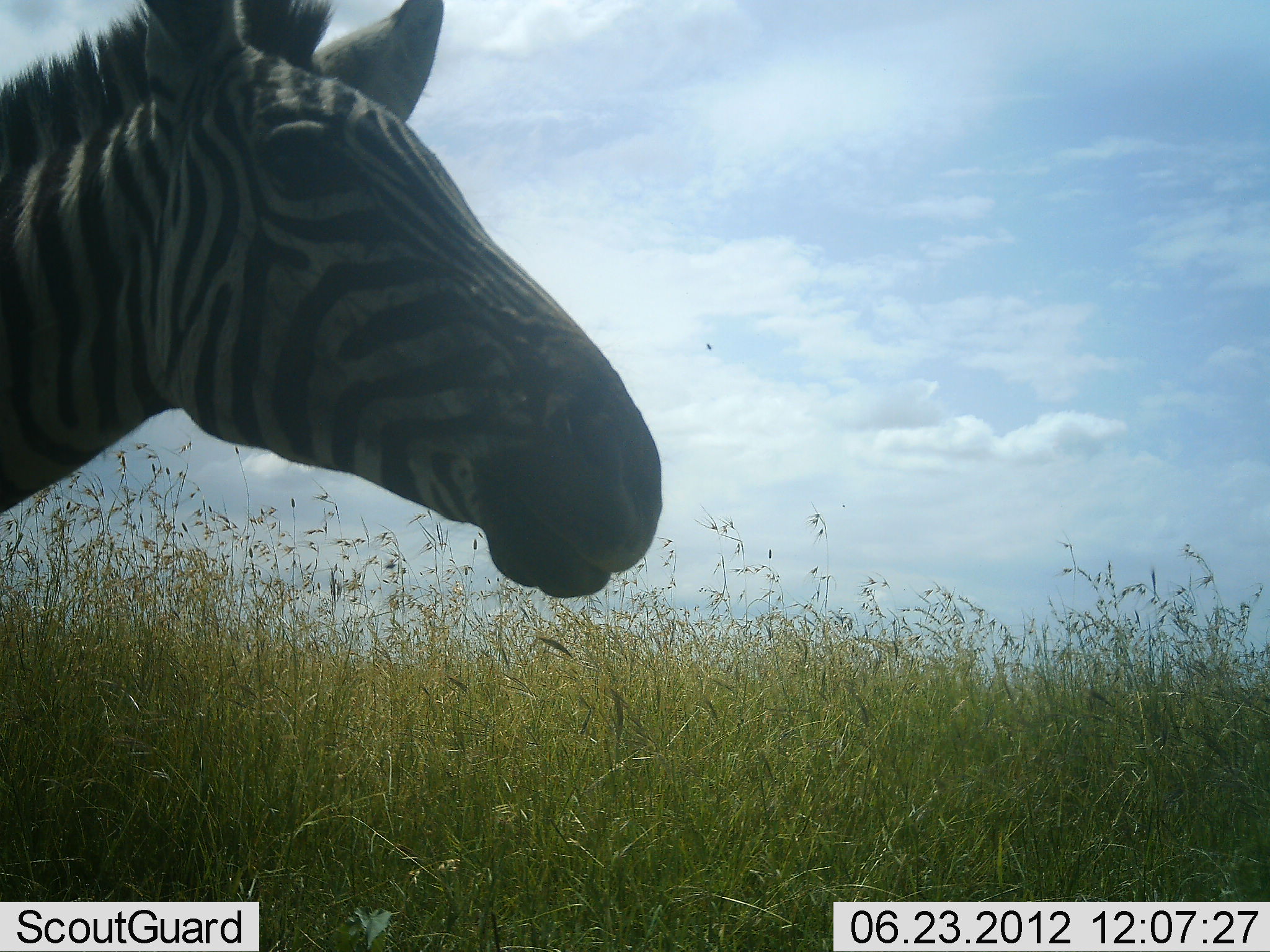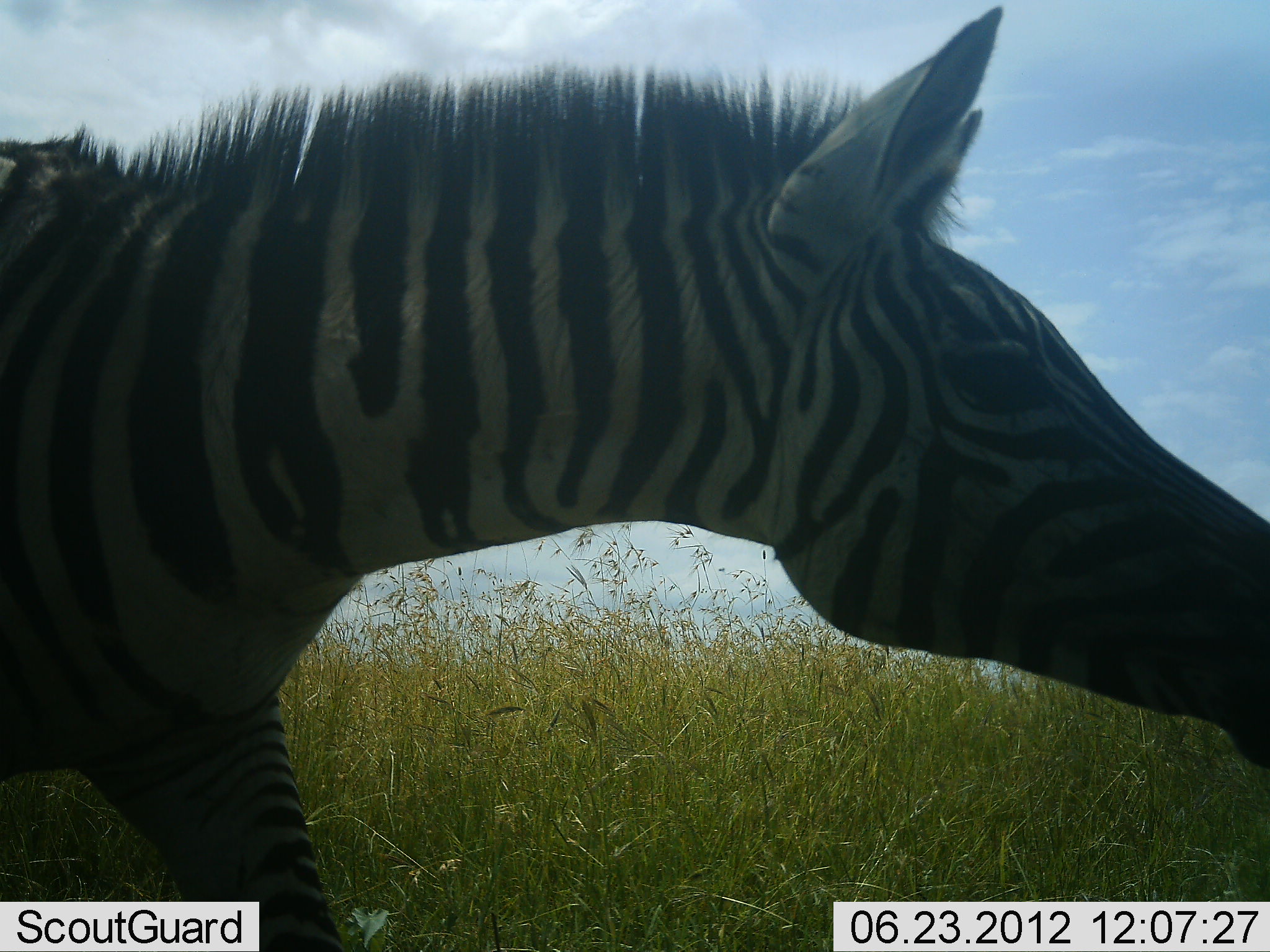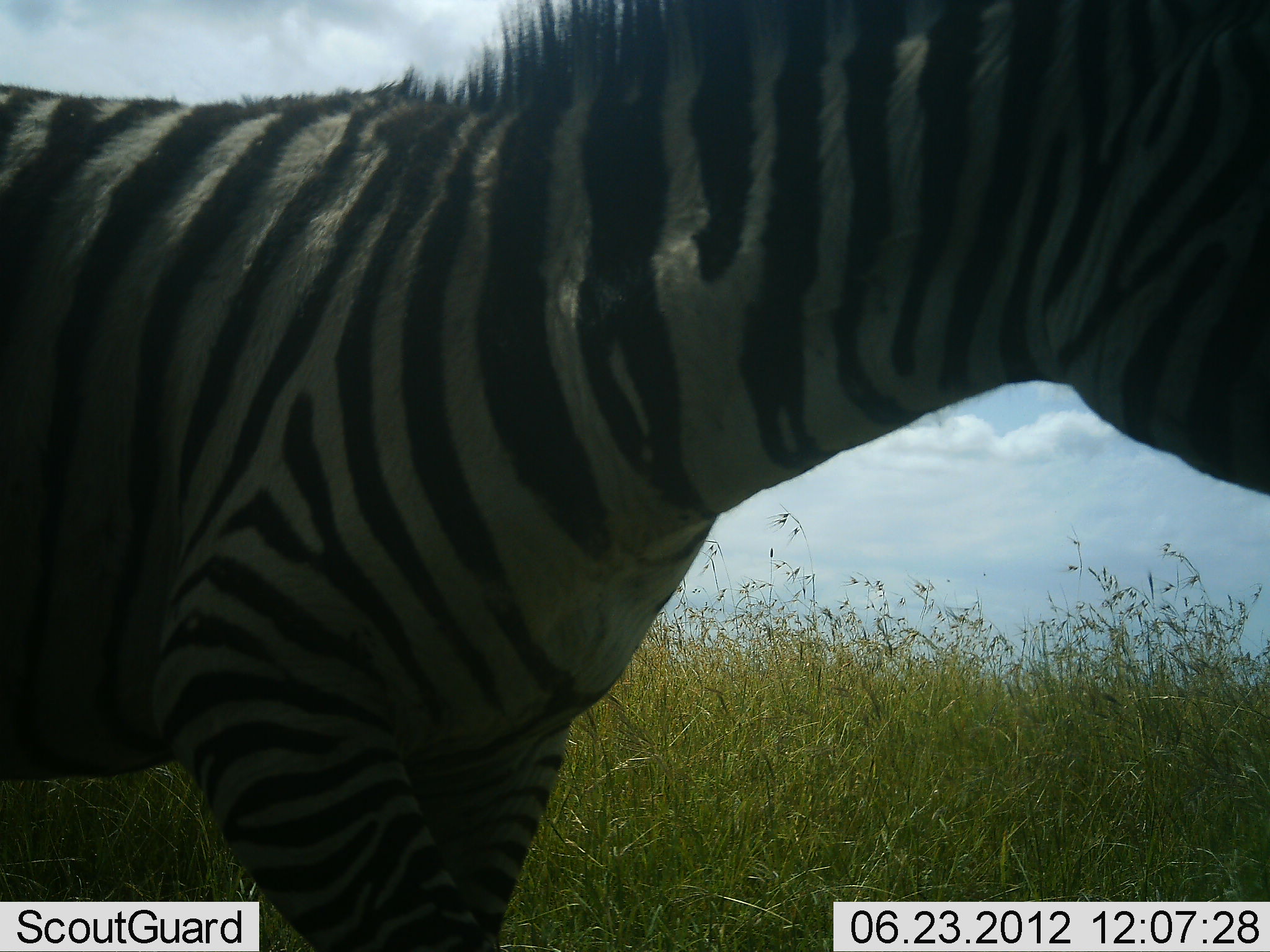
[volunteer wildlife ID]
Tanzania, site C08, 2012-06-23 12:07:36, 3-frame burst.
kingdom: Animalia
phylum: Chordata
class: Mammalia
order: Perissodactyla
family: Equidae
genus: Equus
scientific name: Equus quagga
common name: plains zebra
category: zebra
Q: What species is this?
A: Zebra (plains zebra) (Equus quagga).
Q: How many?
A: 1.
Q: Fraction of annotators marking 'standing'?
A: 0%.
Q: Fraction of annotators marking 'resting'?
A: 0%.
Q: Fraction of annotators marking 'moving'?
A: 90%.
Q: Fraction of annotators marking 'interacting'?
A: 0%.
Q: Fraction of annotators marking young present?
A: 0%.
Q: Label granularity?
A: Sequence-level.